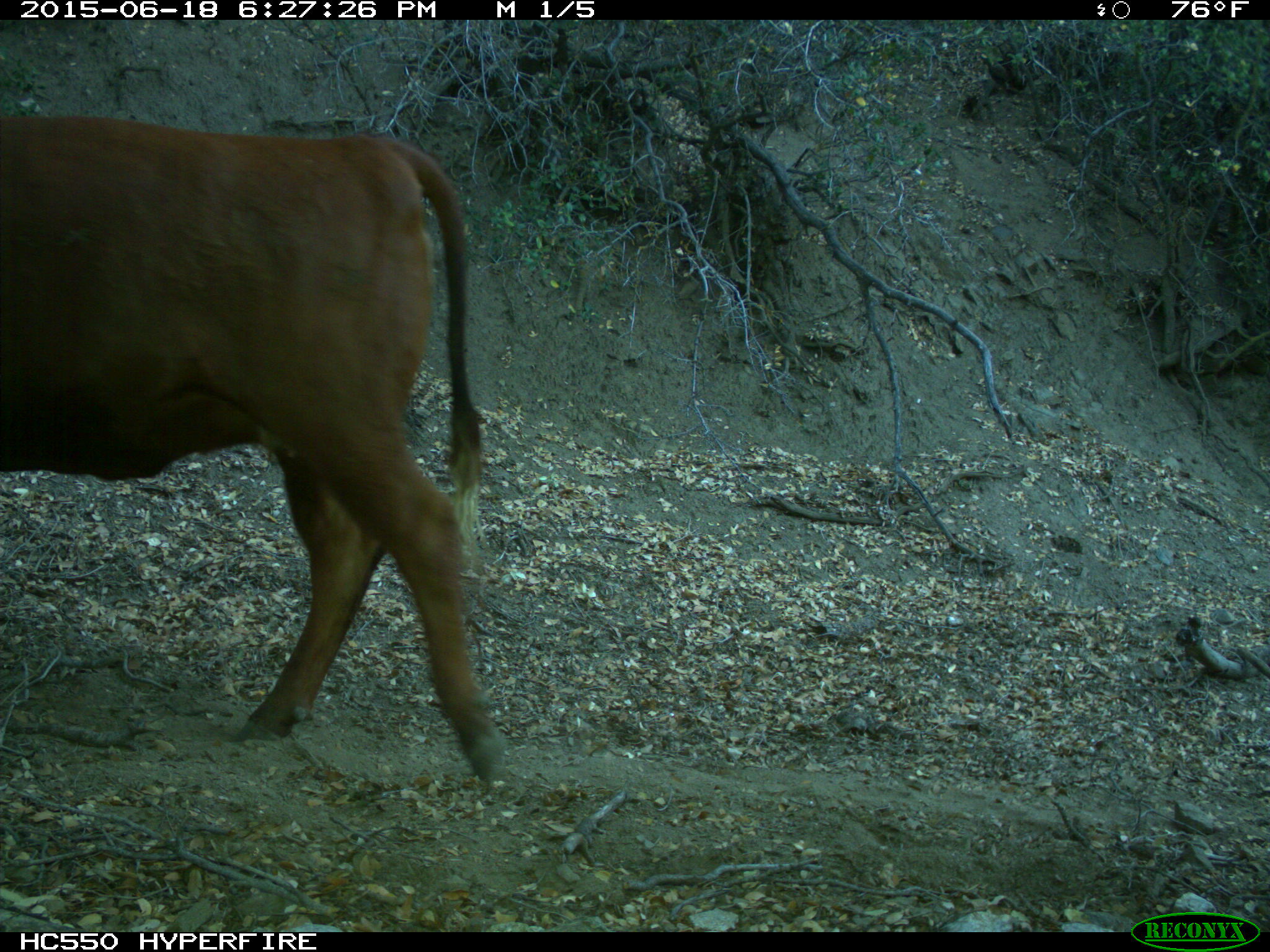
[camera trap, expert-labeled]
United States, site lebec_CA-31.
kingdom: Animalia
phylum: Chordata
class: Mammalia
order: Artiodactyla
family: Bovidae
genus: Bos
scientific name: Bos taurus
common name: domestic cow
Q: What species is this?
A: Bos taurus (domestic cow).